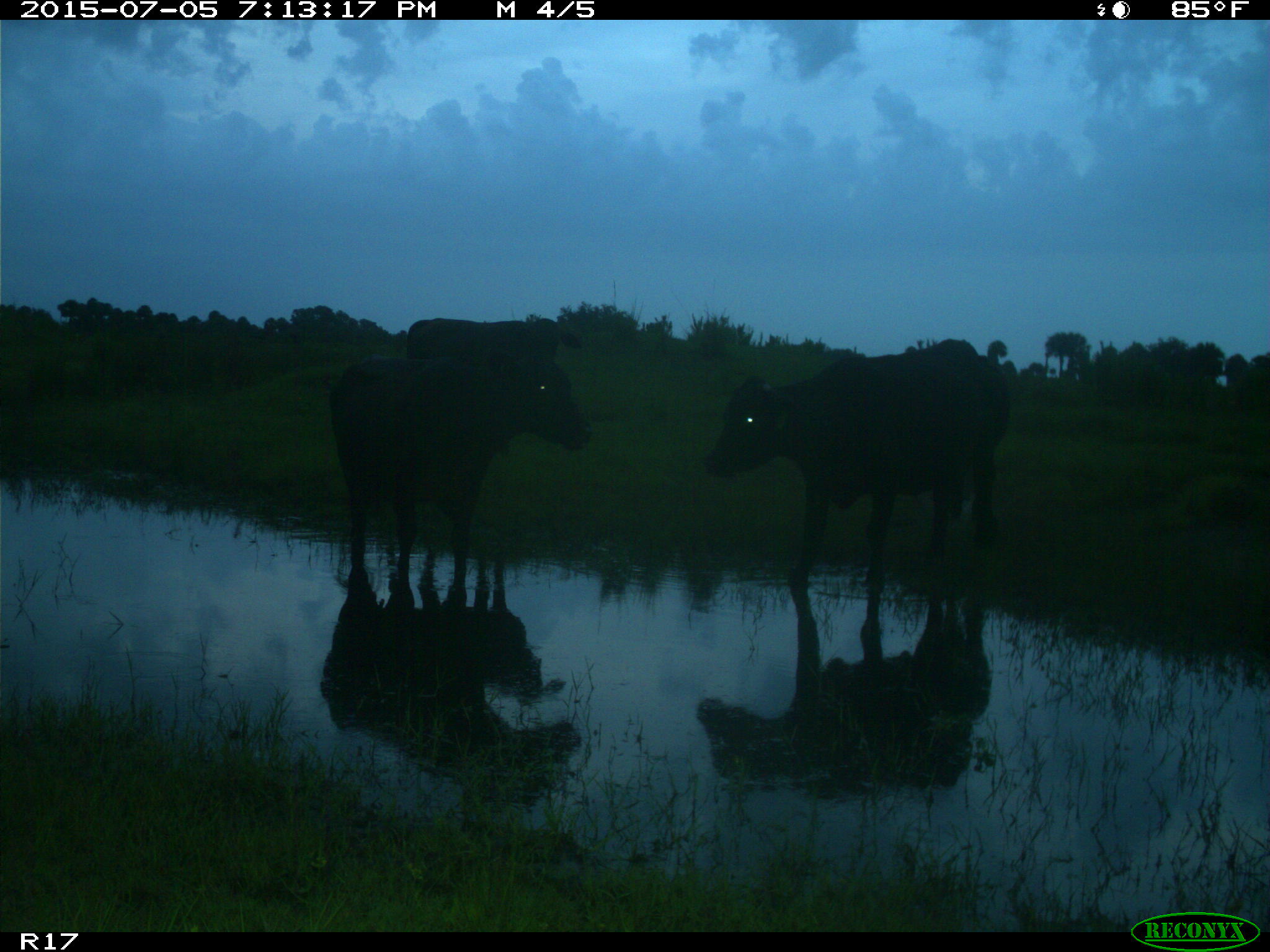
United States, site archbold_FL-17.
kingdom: Animalia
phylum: Chordata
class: Mammalia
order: Artiodactyla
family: Bovidae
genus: Bos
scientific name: Bos taurus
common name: domestic cow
Bos taurus (domestic cow).